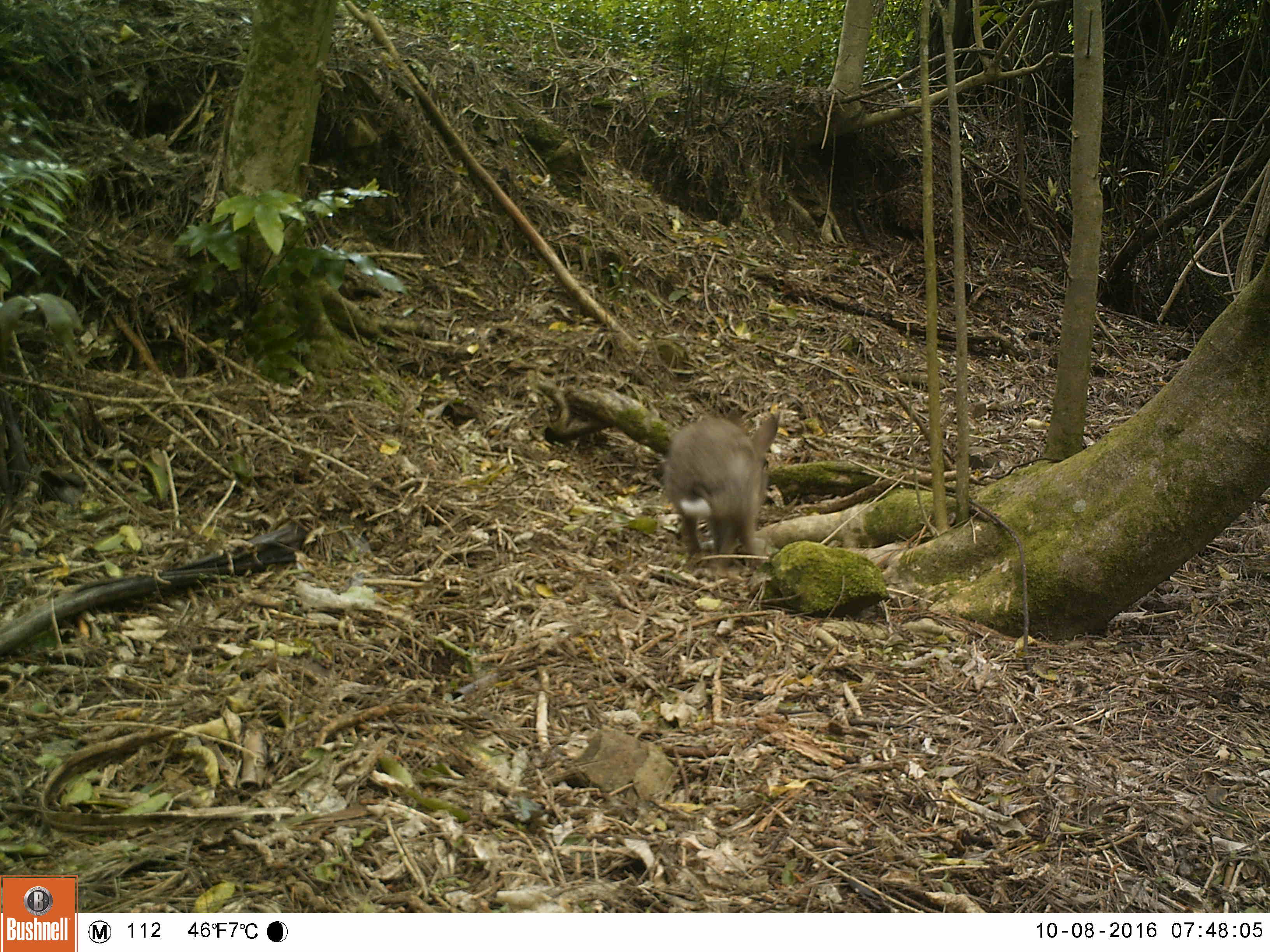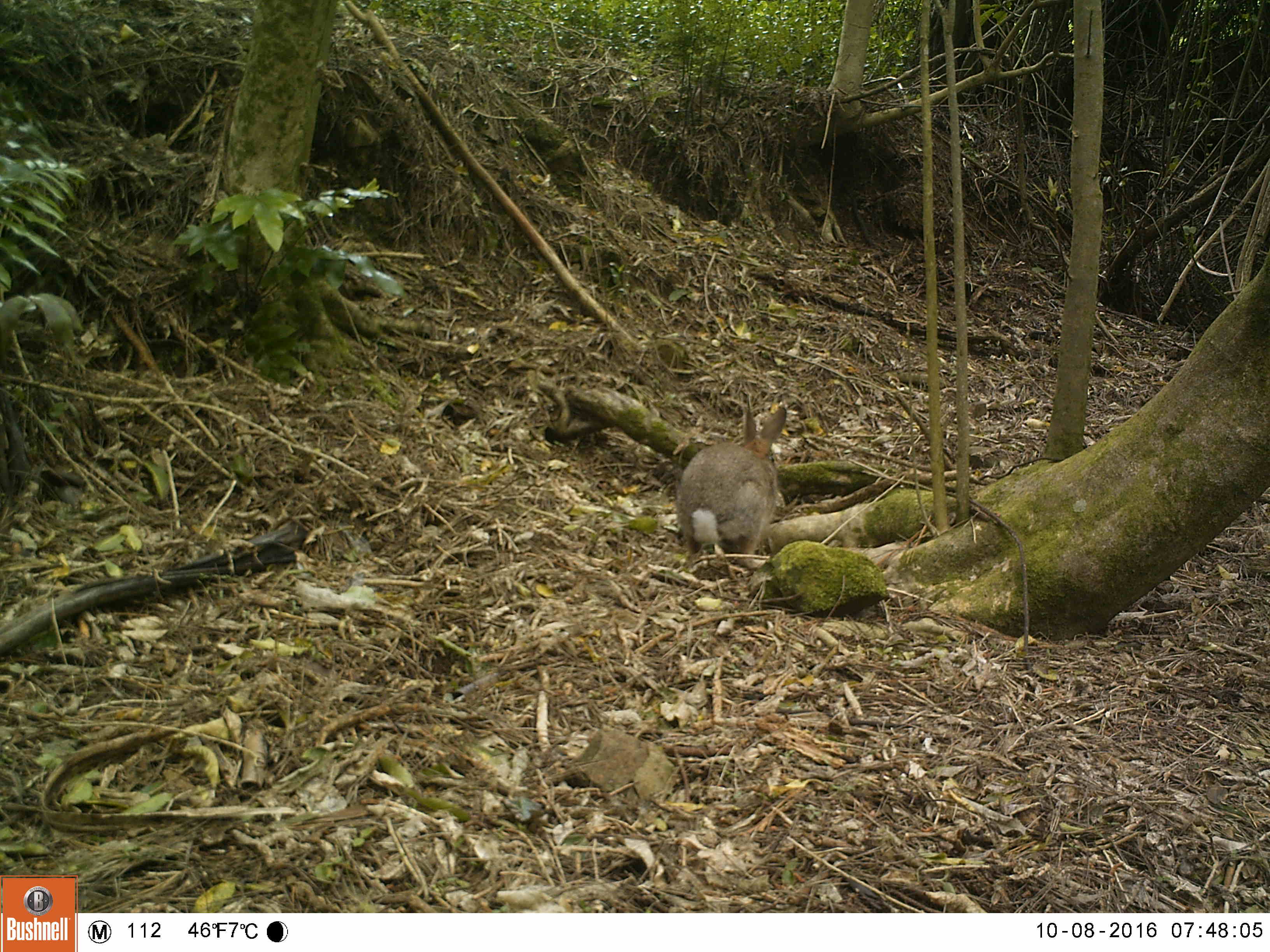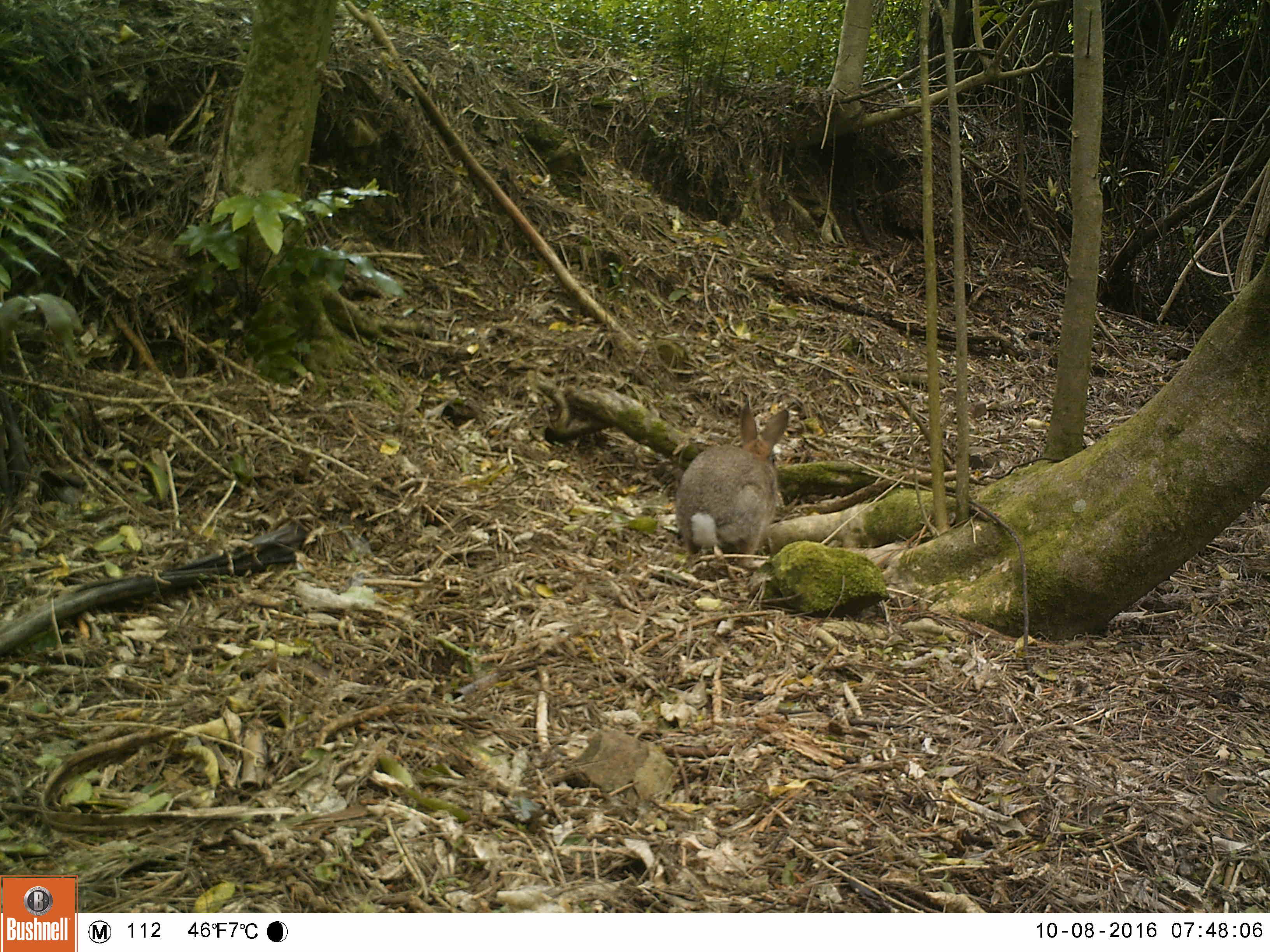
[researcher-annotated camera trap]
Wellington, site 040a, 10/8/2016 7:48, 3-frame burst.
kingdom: Animalia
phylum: Chordata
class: Mammalia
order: Lagomorpha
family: Leporidae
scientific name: Leporidae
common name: rabbit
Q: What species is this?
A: Rabbit (Leporidae).